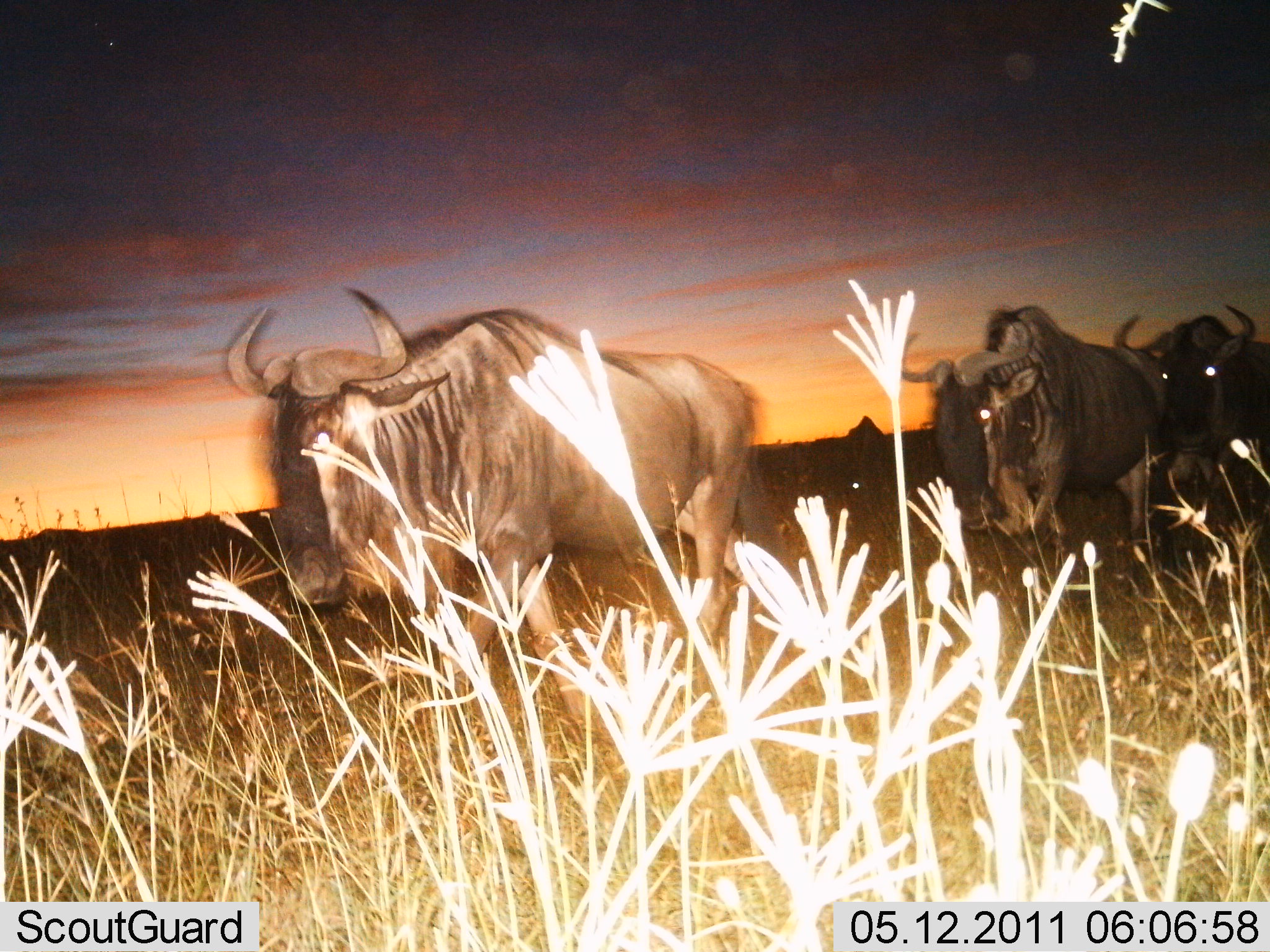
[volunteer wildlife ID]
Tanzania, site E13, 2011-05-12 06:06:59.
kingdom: Animalia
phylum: Chordata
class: Mammalia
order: Artiodactyla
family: Bovidae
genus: Connochaetes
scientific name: Connochaetes taurinus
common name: blue wildebeest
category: wildebeest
Wildebeest (blue wildebeest) (Connochaetes taurinus), count 3. Behavior (volunteer vote fractions): standing 23%, resting 0%, moving 77%, interacting 0%. Young present (vote fraction): 0%. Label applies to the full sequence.